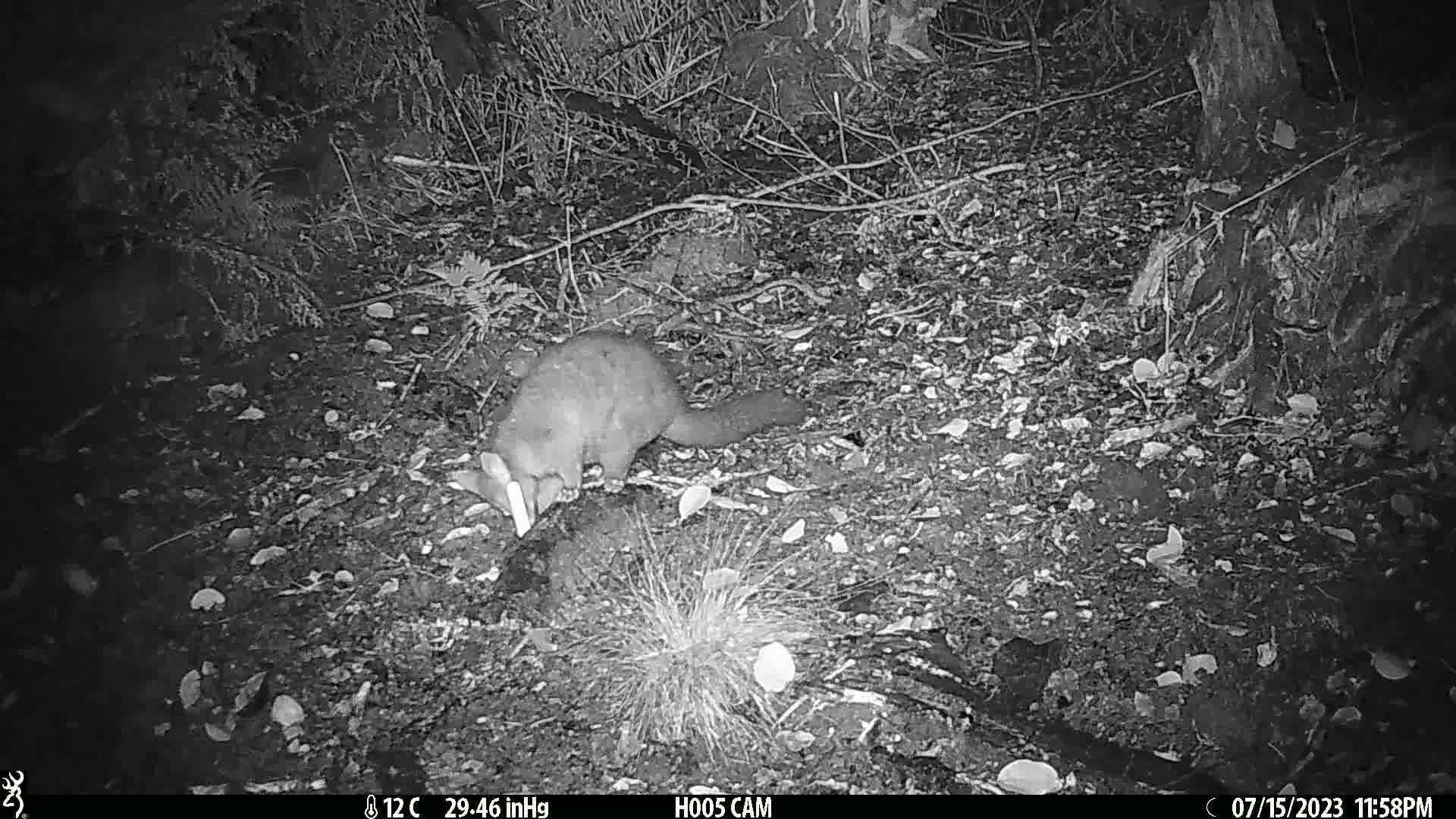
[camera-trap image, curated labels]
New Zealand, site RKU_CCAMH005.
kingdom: Animalia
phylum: Chordata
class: Mammalia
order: Diprotodontia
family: Phalangeridae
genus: Trichosurus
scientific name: Trichosurus vulpecula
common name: common brushtail possum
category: possum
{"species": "possum (common brushtail possum) (Trichosurus vulpecula)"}